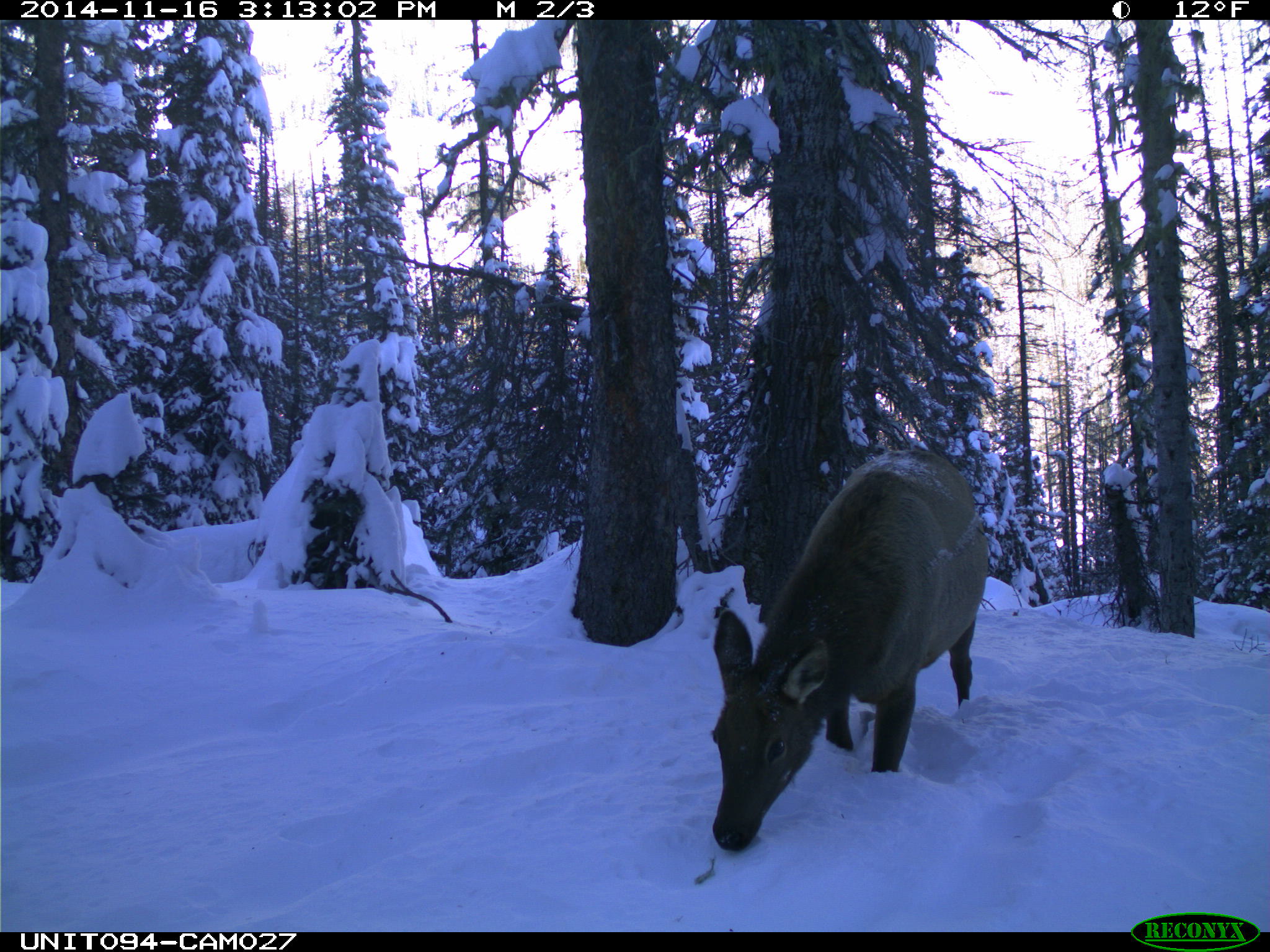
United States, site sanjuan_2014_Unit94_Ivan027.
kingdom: Animalia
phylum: Chordata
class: Mammalia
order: Artiodactyla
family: Cervidae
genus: Cervus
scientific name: Cervus elaphus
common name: red deer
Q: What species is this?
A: Cervus elaphus (red deer).